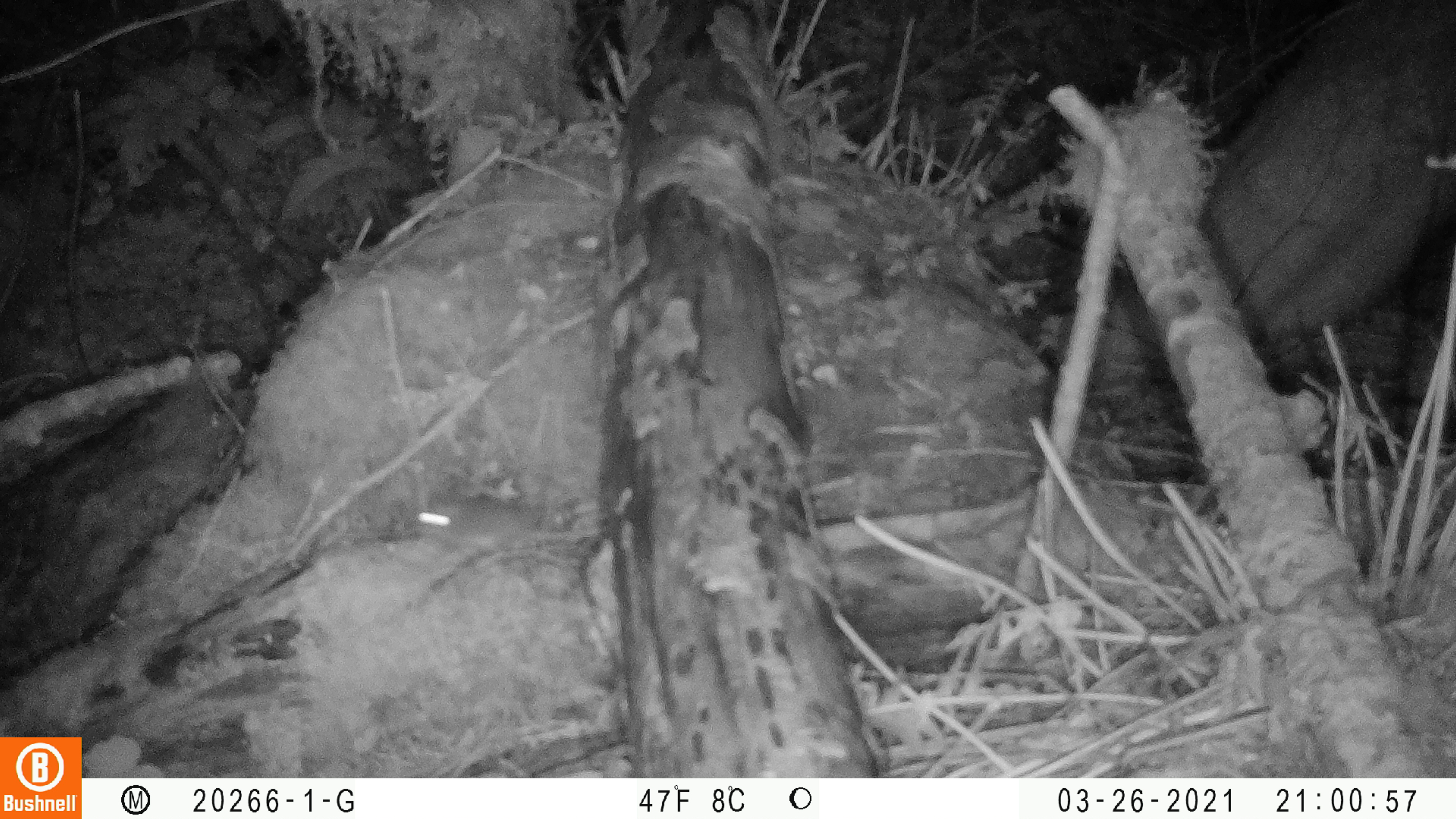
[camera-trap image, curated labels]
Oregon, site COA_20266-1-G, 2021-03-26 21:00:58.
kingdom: Animalia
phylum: Chordata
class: Mammalia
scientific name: Mammalia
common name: small mammal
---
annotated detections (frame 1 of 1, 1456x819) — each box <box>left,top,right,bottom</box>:
small mammal: <box>377,457,627,588</box>